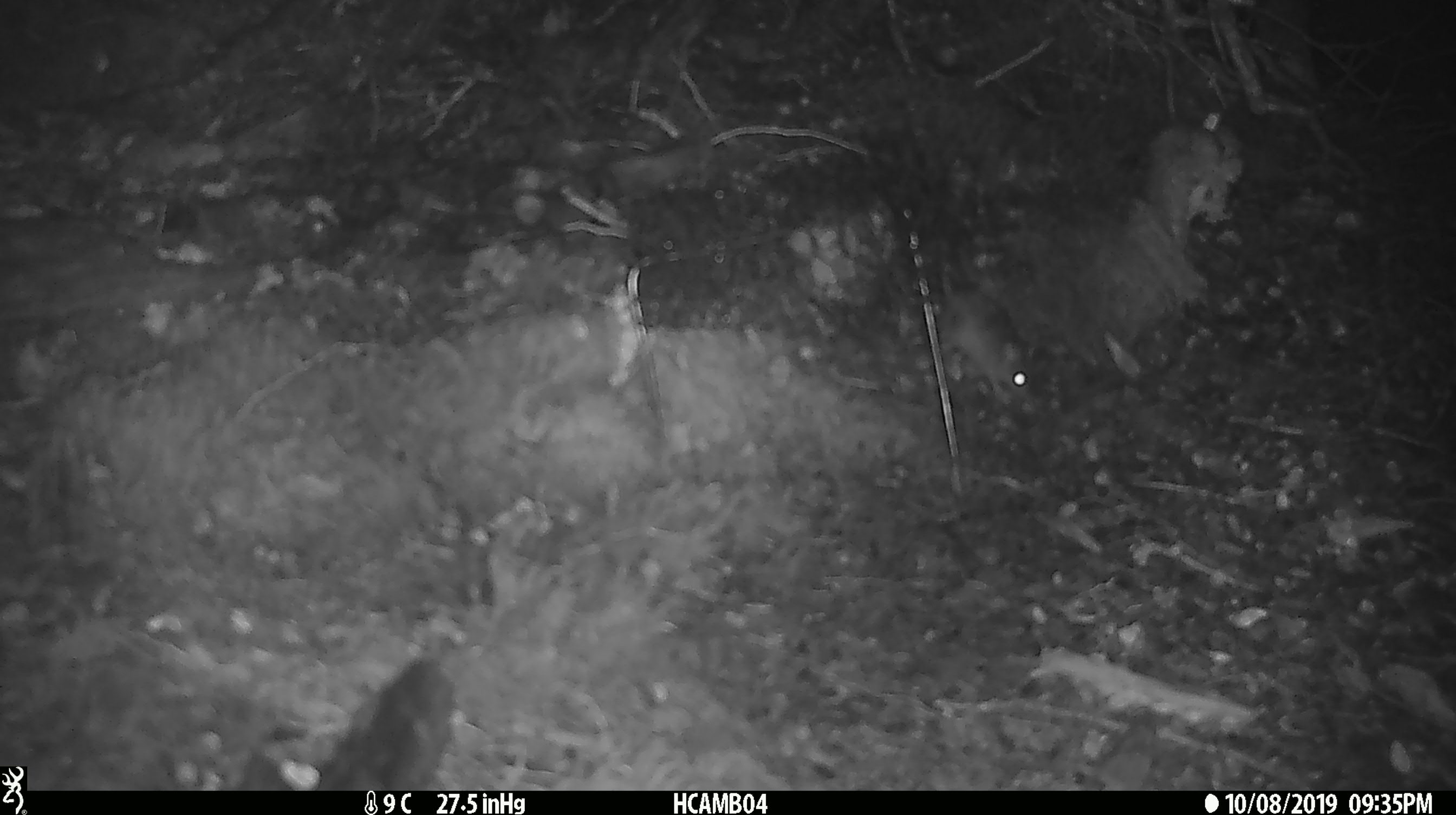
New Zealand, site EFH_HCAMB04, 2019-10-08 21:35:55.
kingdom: Animalia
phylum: Chordata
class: Mammalia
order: Rodentia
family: Muridae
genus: Mus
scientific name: Mus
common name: mouse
Mouse (Mus).